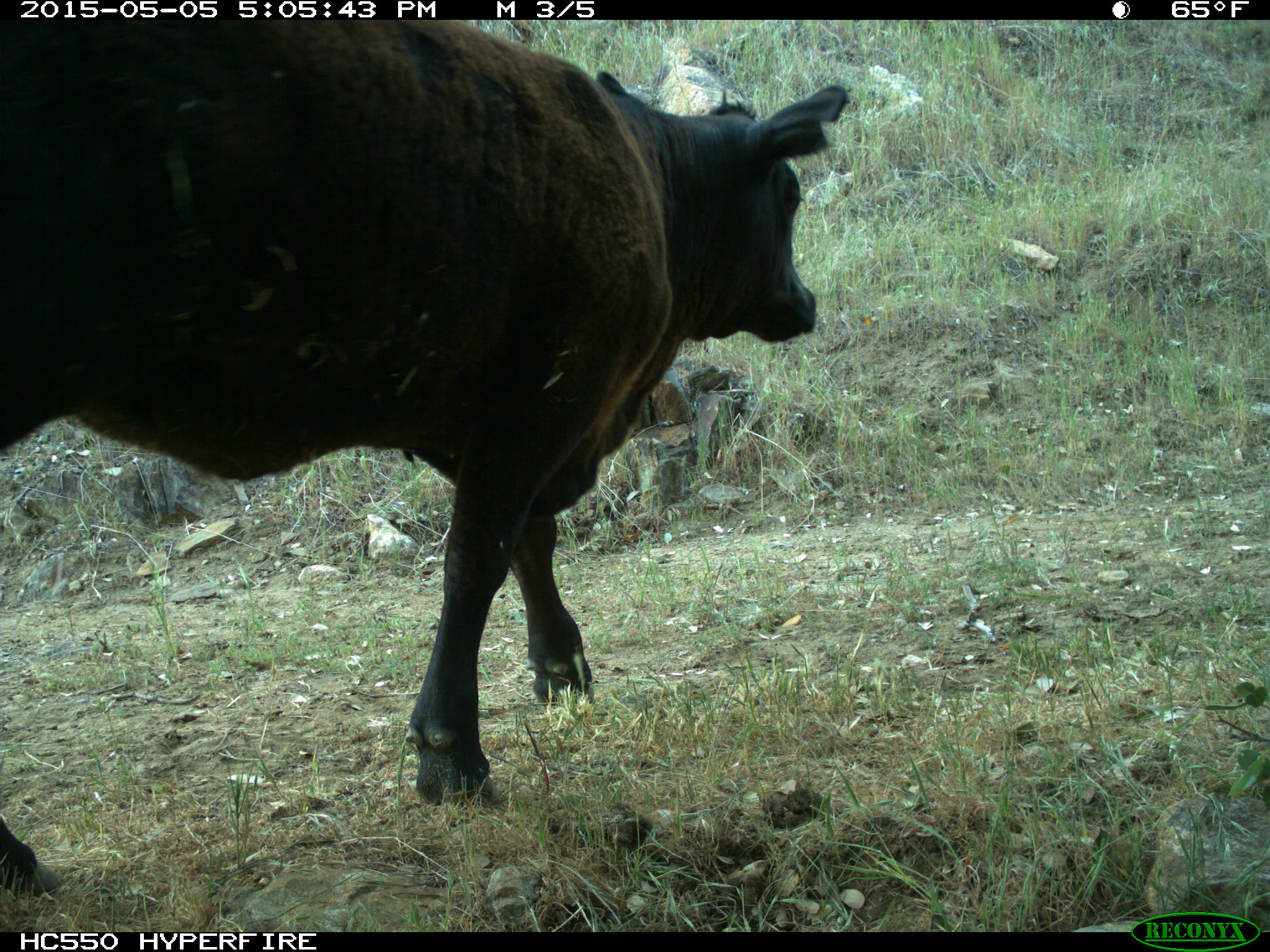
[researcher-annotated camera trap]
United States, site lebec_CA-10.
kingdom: Animalia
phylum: Chordata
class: Mammalia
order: Artiodactyla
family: Bovidae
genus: Bos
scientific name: Bos taurus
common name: domestic cow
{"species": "Bos taurus (domestic cow)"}